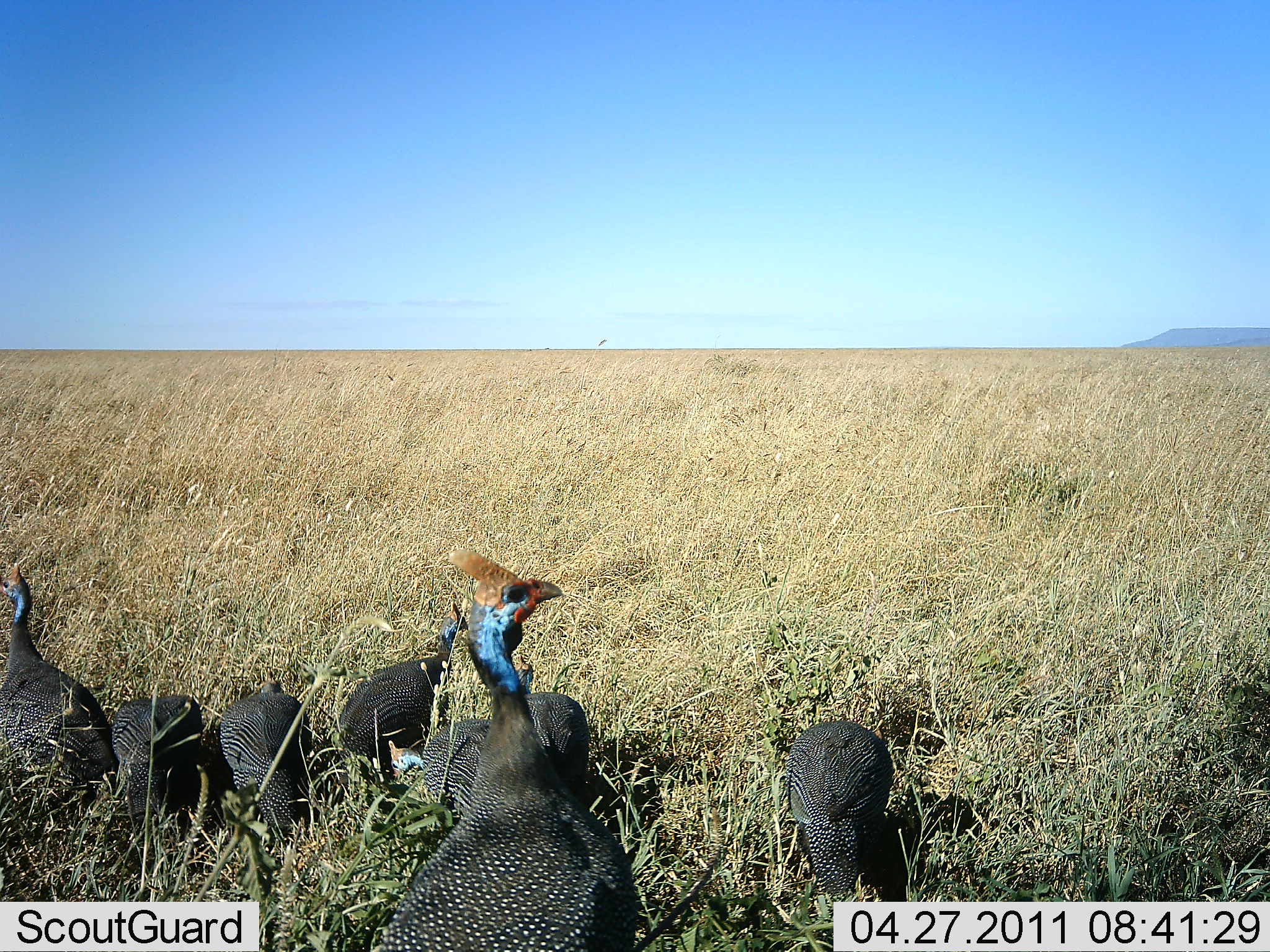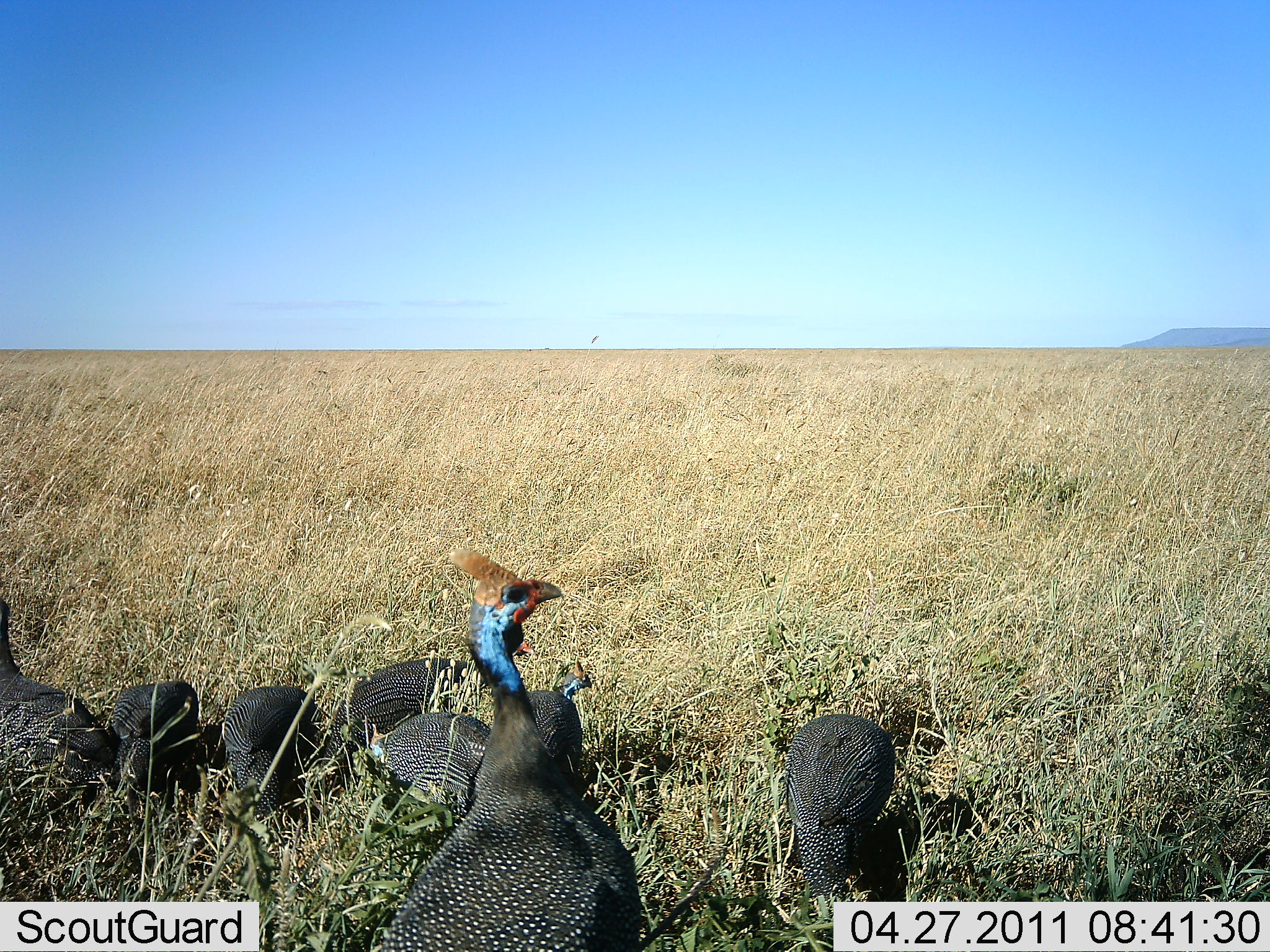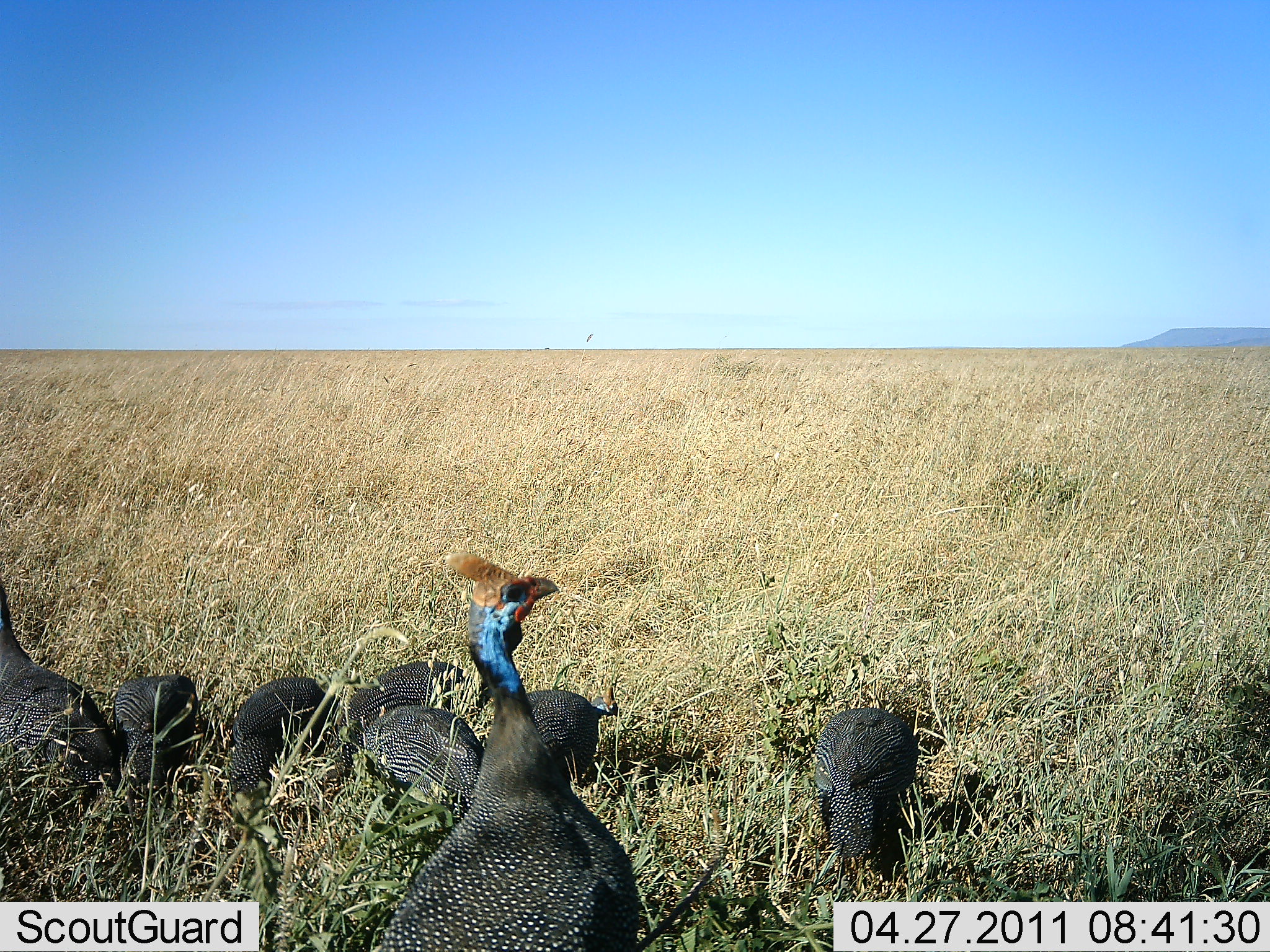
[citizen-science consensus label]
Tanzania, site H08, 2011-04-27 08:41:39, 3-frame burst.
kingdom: Animalia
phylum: Chordata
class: Aves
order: Galliformes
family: Numididae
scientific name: Numididae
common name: guinea fowl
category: guineafowl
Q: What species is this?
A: Guineafowl (guinea fowl) (Numididae).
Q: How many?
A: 8.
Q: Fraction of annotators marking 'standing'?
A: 36%.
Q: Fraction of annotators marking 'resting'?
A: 14%.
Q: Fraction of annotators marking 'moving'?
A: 7%.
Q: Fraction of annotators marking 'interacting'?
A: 0%.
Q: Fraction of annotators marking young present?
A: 7%.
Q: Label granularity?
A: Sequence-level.